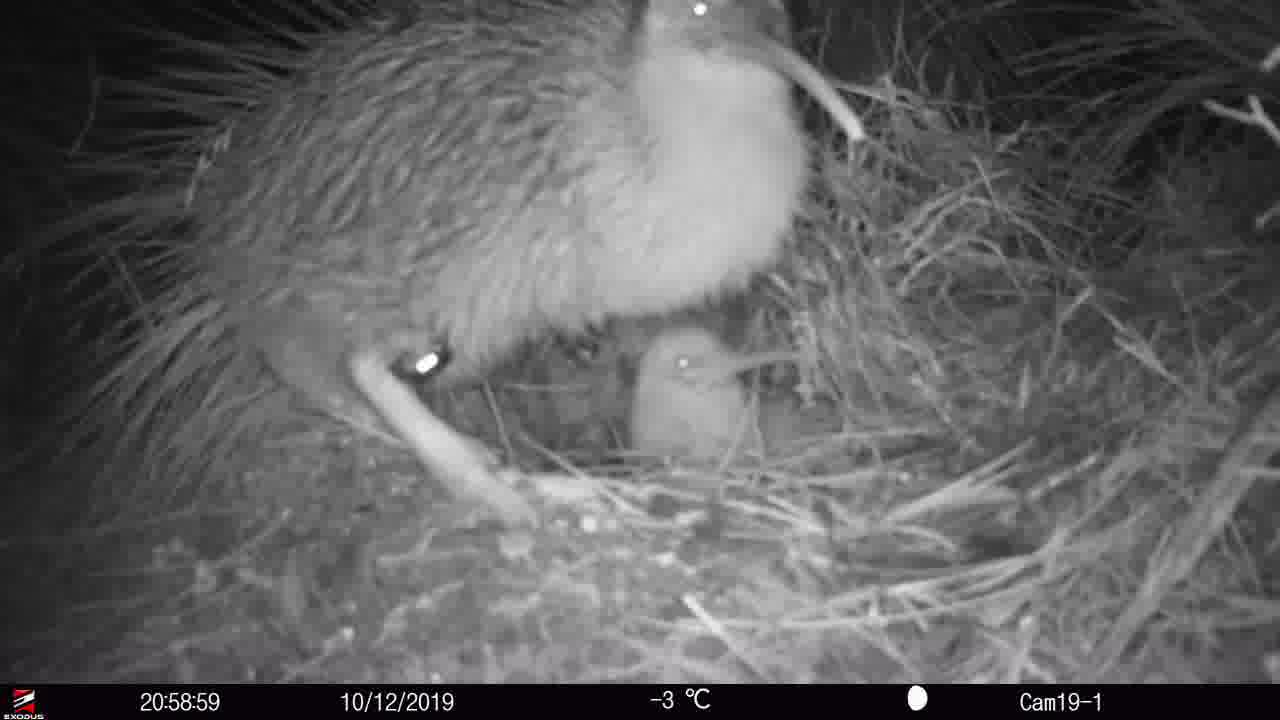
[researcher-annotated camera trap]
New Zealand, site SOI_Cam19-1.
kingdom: Animalia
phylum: Chordata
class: Aves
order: Apterygiformes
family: Apterygidae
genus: Apteryx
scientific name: Apteryx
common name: kiwi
Kiwi (Apteryx).